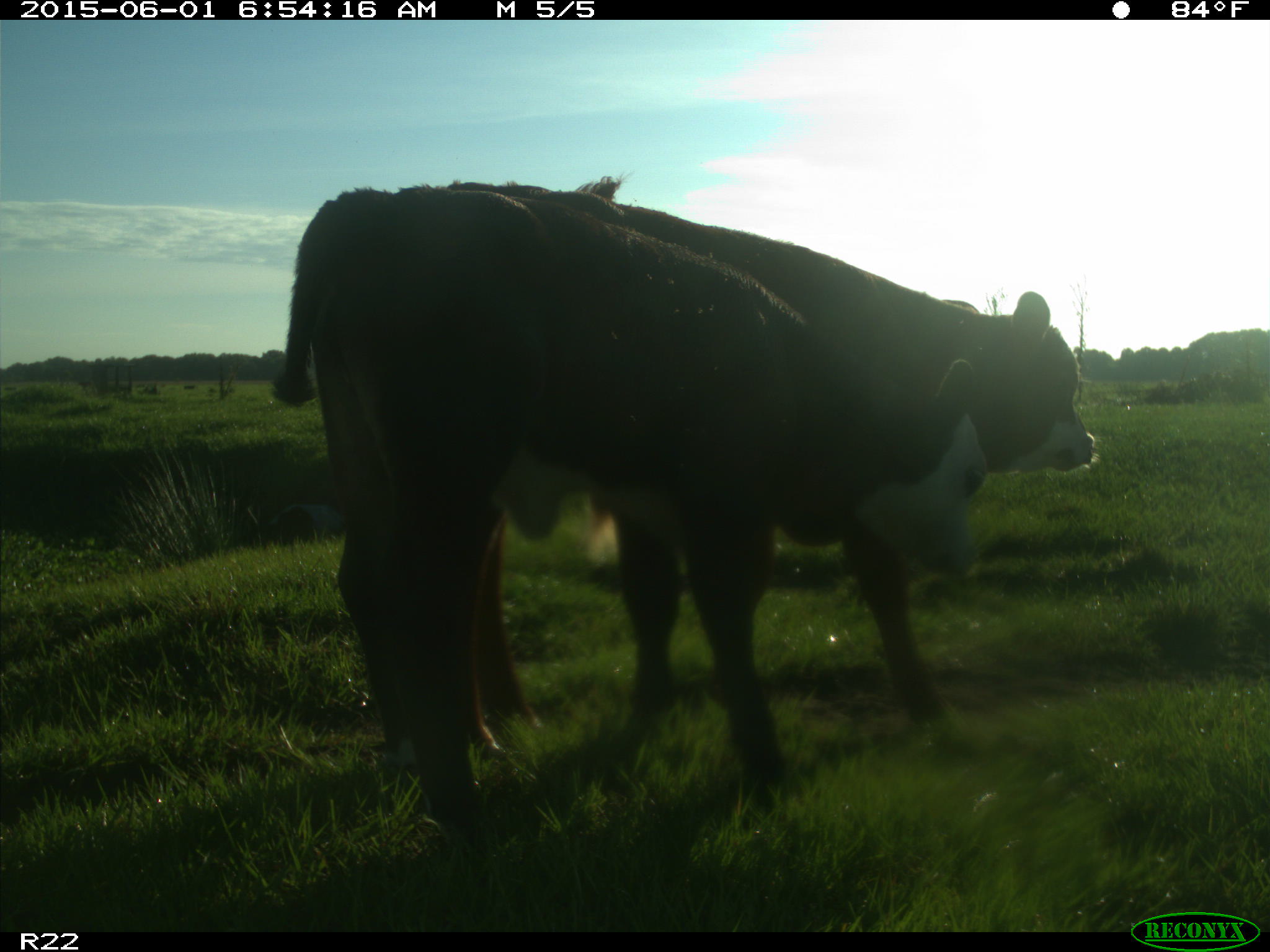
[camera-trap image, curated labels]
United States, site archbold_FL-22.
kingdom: Animalia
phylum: Chordata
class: Mammalia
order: Artiodactyla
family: Bovidae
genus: Bos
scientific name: Bos taurus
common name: domestic cow